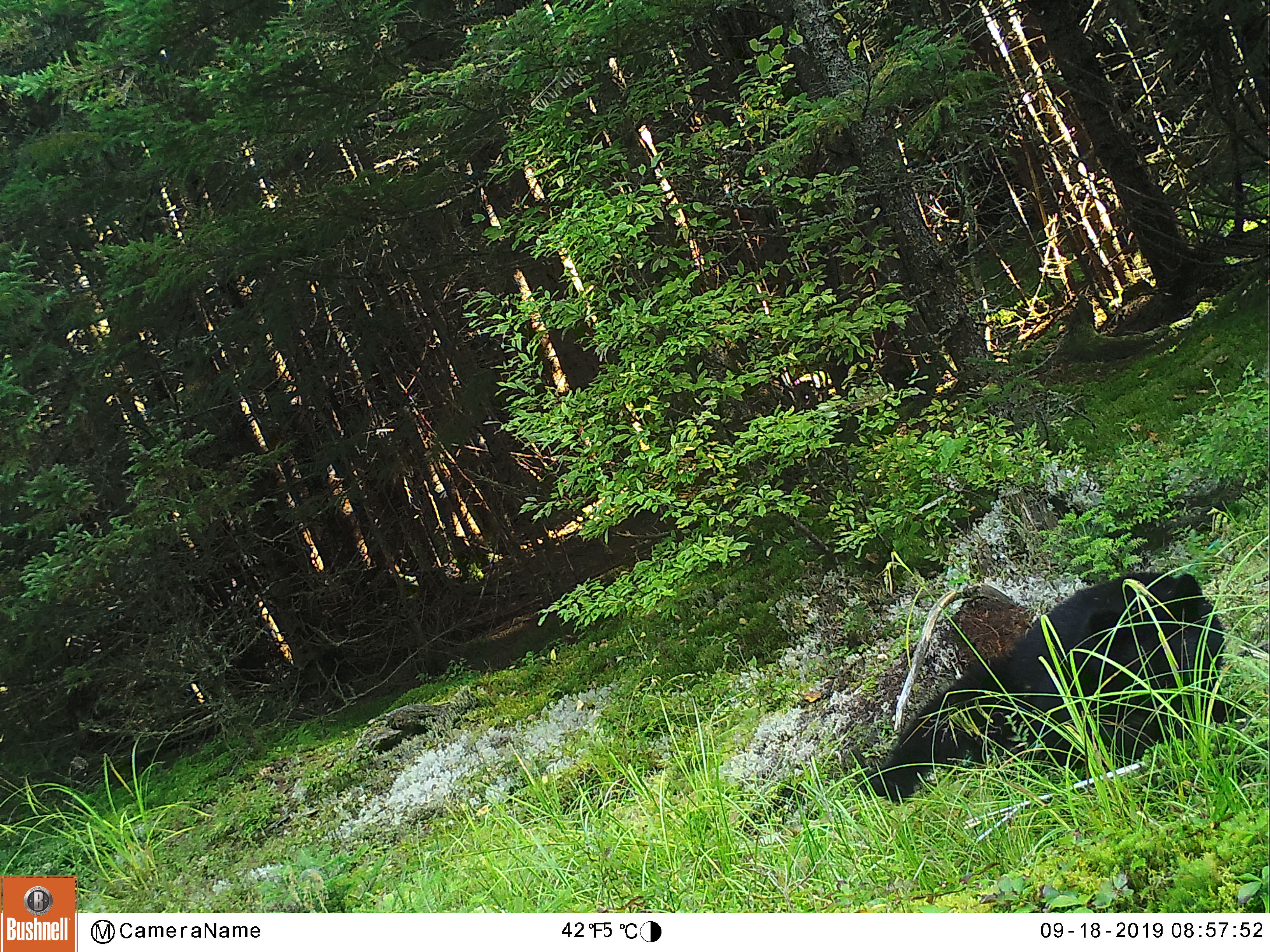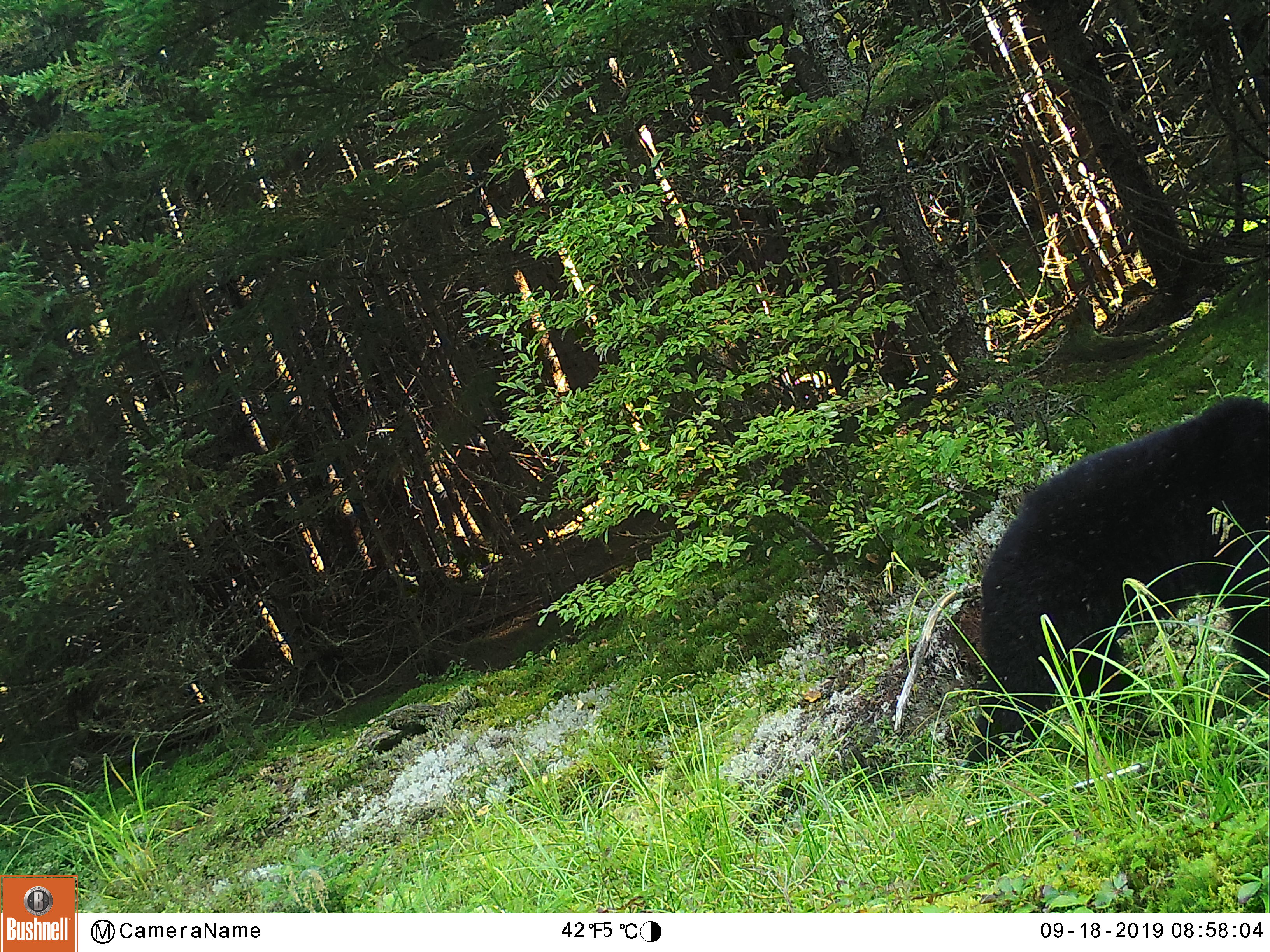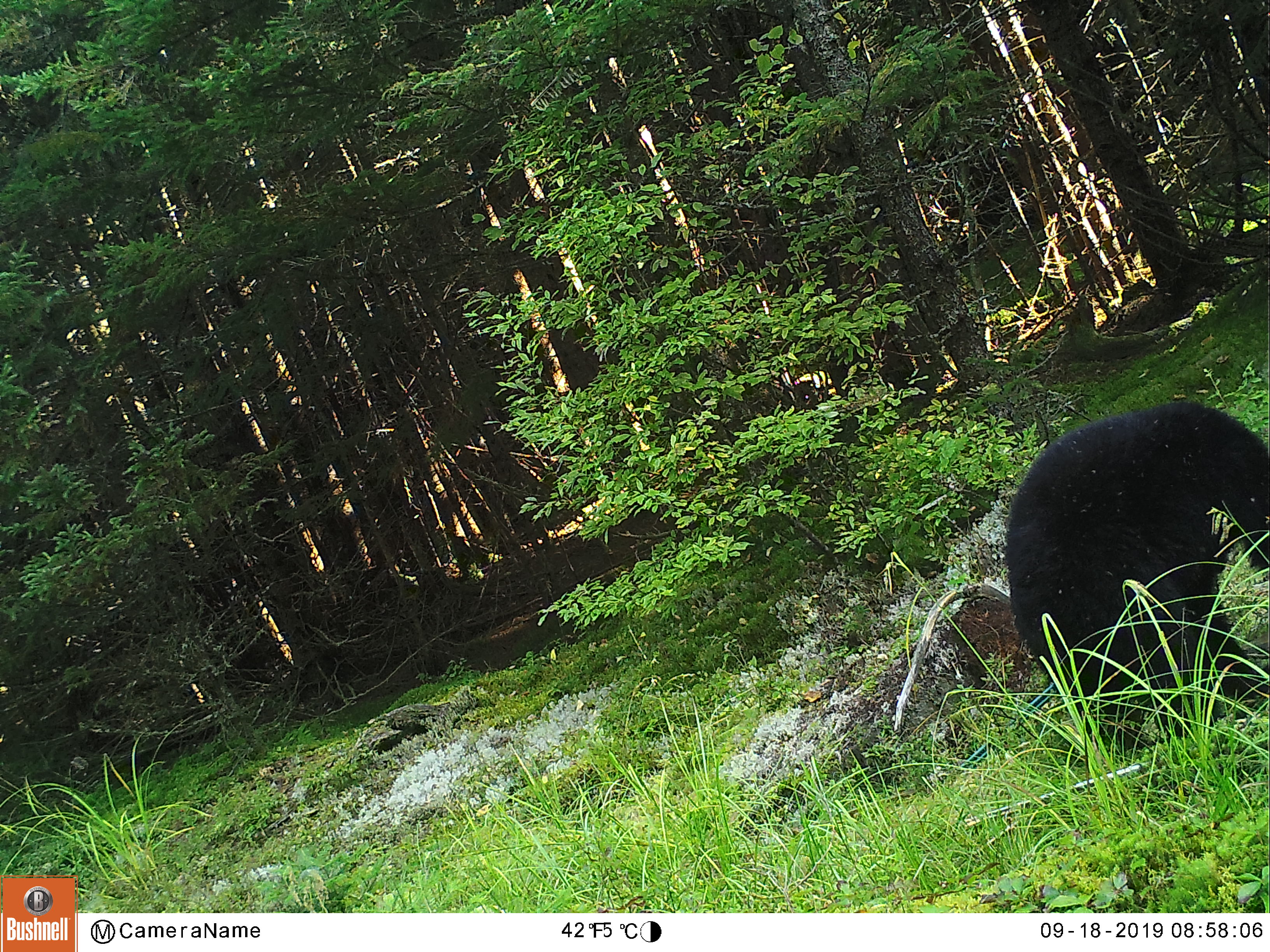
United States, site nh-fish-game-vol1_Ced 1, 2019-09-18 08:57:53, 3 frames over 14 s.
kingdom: Animalia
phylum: Chordata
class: Mammalia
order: Carnivora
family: Ursidae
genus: Ursus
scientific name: Ursus americanus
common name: black bear